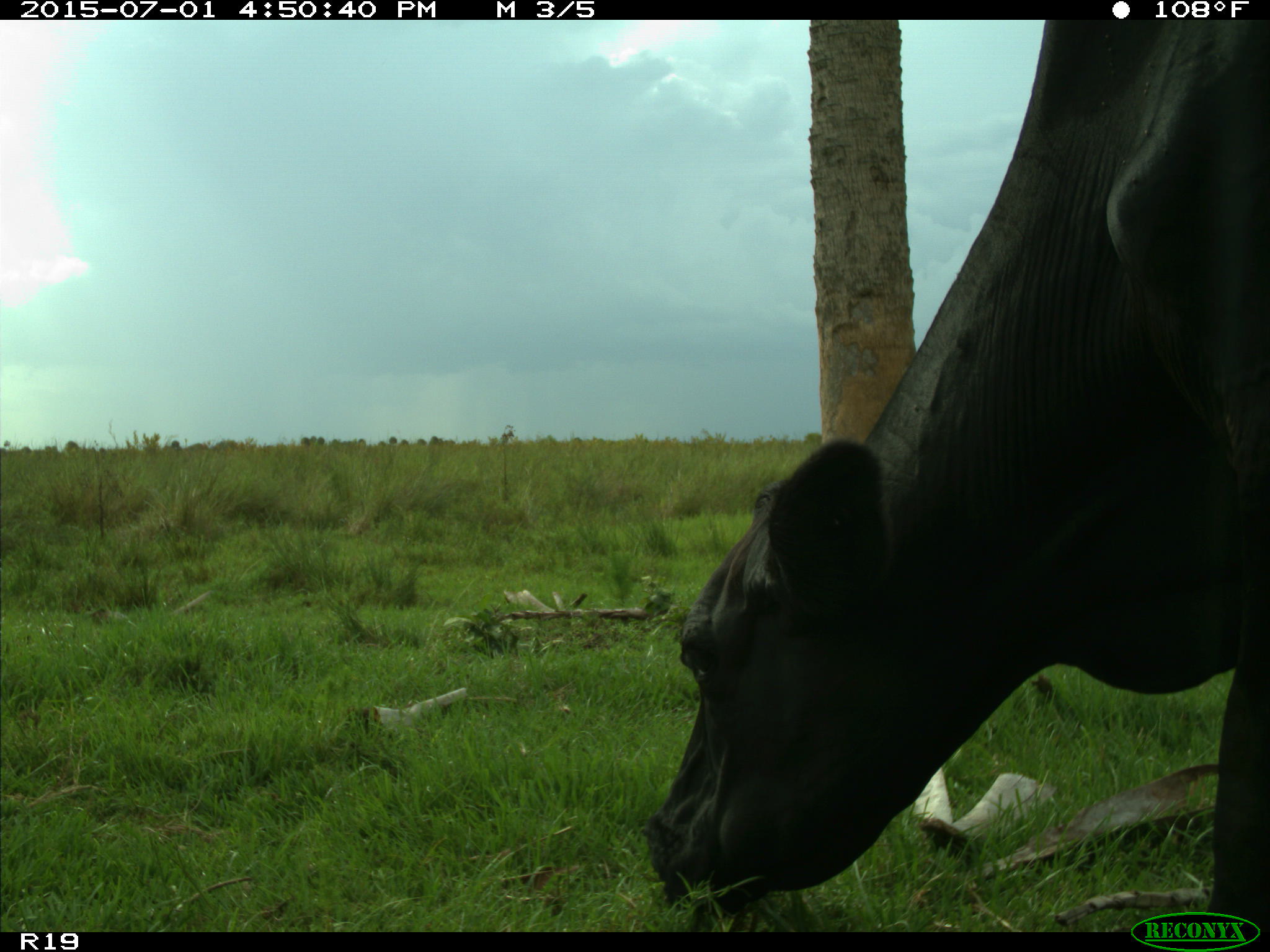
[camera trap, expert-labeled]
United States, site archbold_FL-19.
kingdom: Animalia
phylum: Chordata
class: Mammalia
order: Artiodactyla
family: Bovidae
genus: Bos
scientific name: Bos taurus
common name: domestic cow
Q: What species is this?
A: Bos taurus (domestic cow).